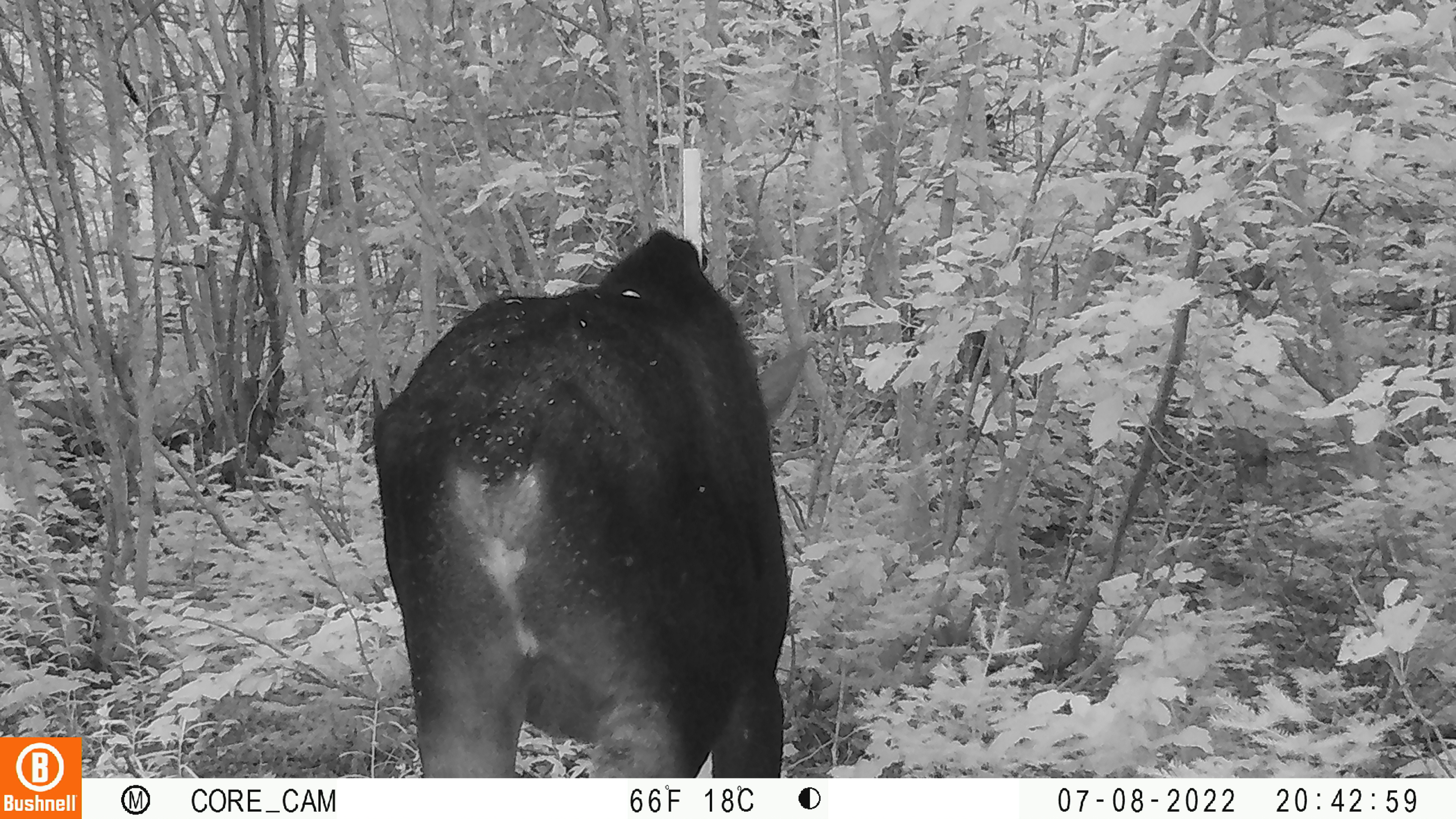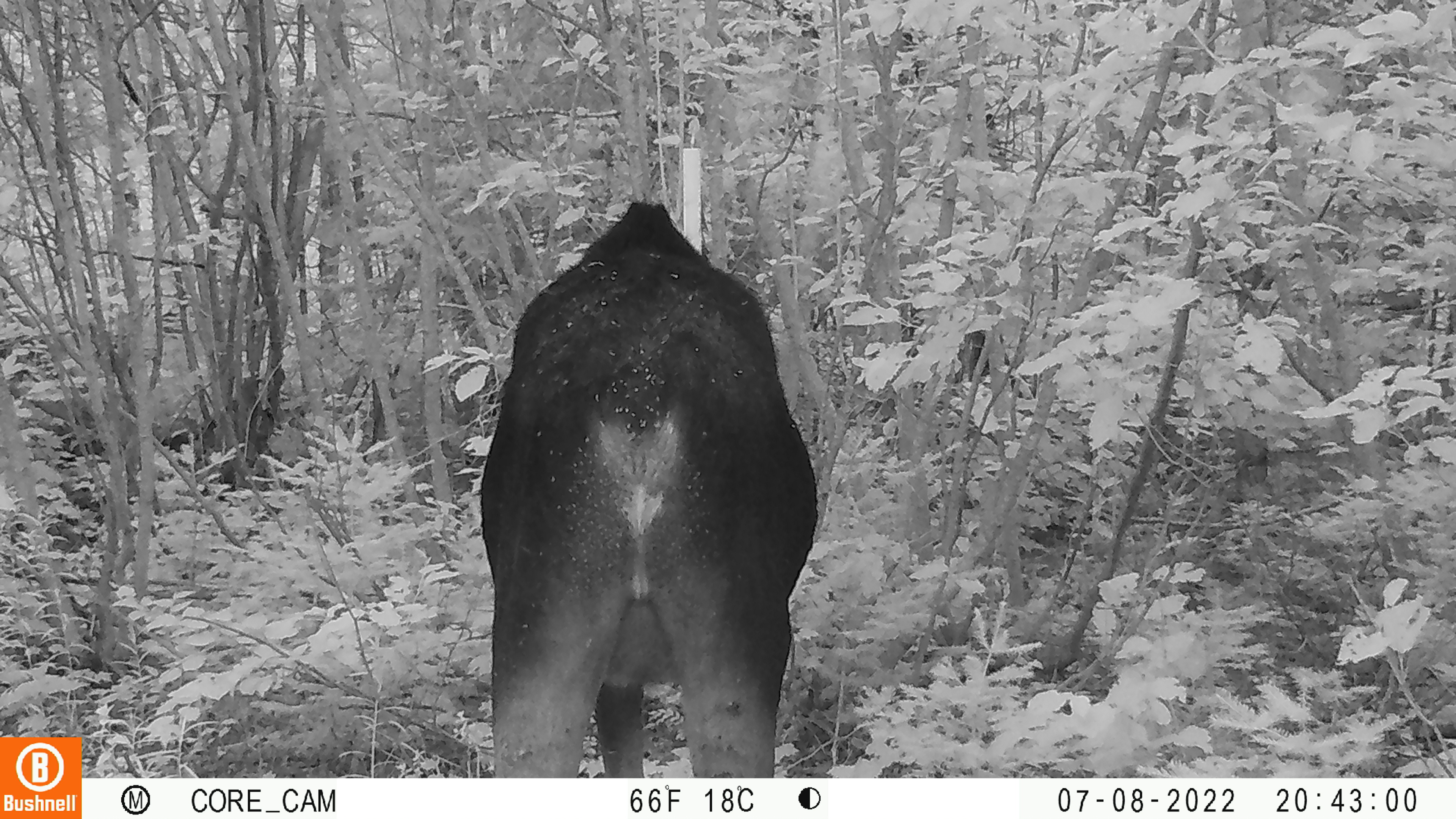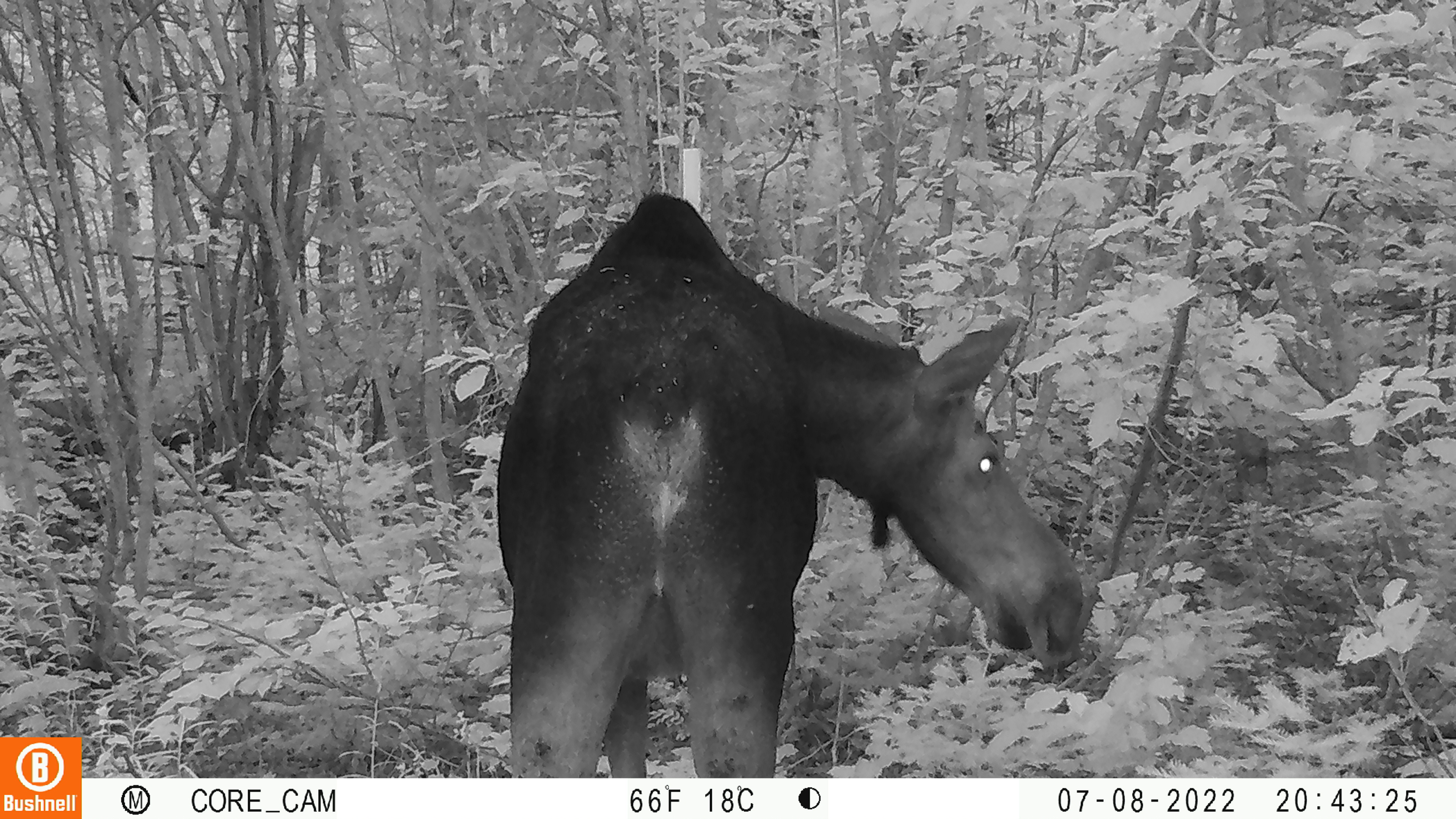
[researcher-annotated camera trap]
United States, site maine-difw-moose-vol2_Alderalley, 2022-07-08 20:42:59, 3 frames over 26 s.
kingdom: Animalia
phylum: Chordata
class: Mammalia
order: Artiodactyla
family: Cervidae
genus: Alces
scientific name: Alces alces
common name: moose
Moose (Alces alces).